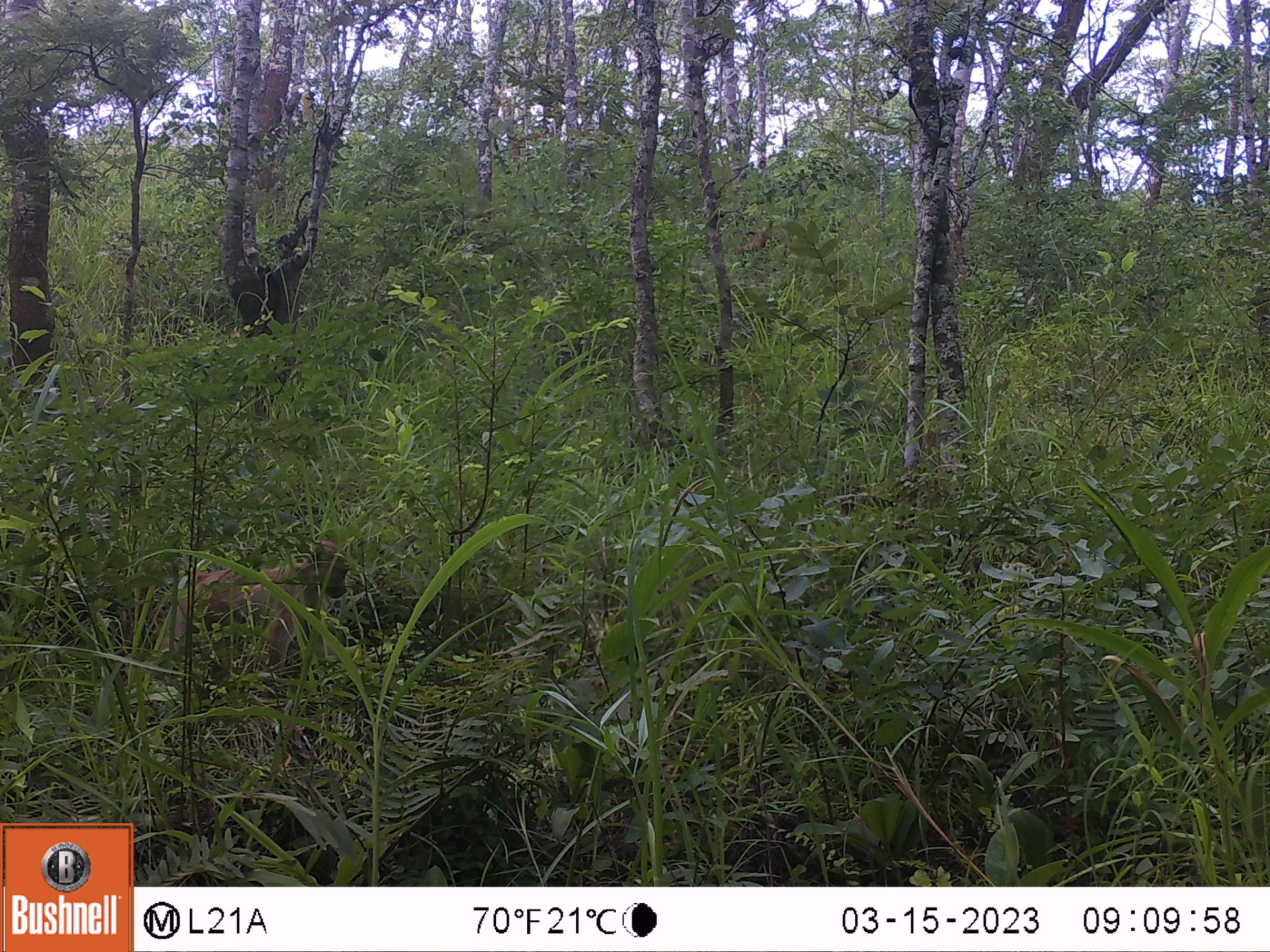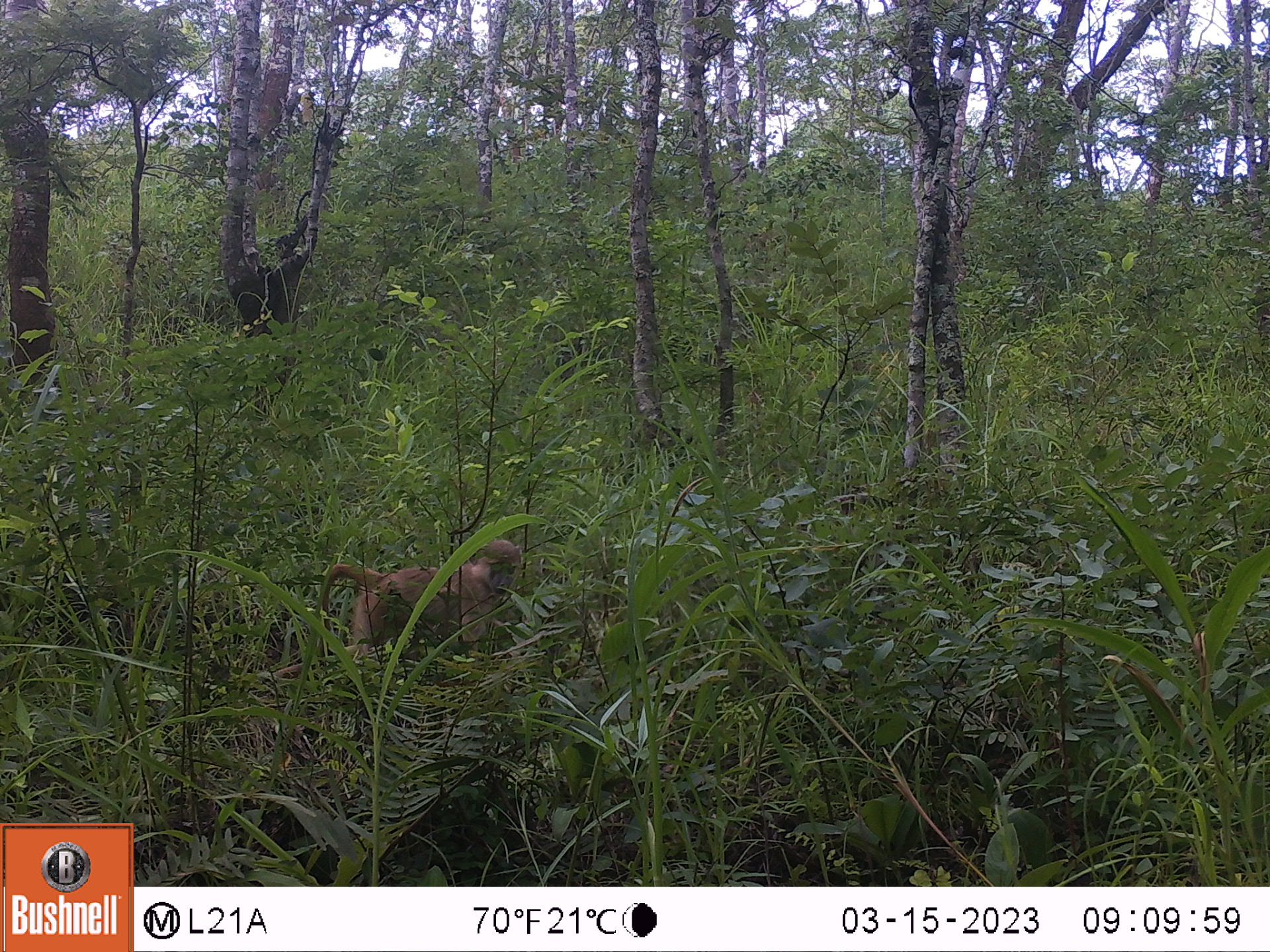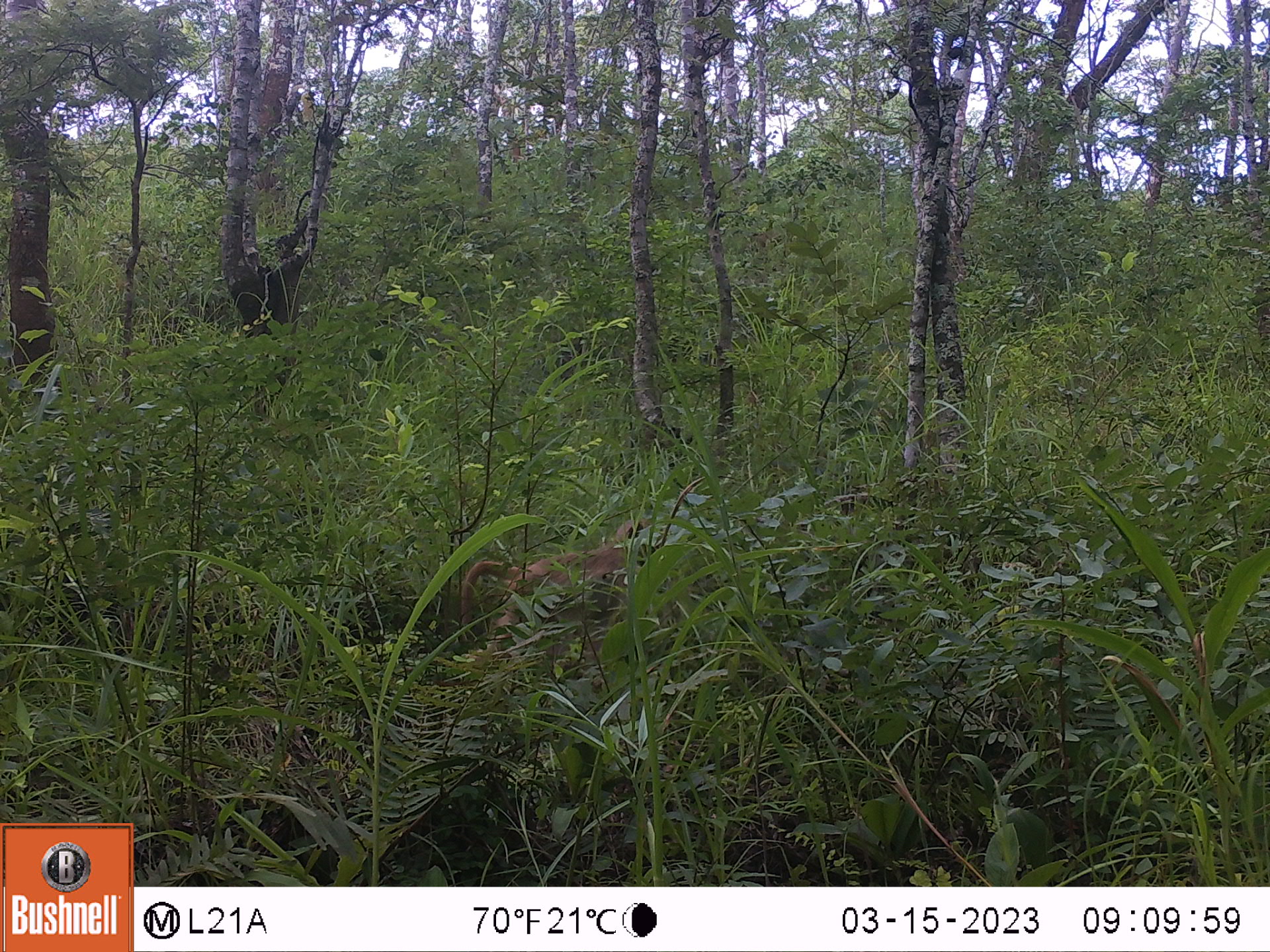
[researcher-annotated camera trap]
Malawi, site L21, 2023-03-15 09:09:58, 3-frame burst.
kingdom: Animalia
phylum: Chordata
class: Mammalia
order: Primates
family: Cercopithecidae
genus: Papio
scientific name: Papio cynocephalus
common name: yellow baboon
Yellow baboon (Papio cynocephalus), count 1.